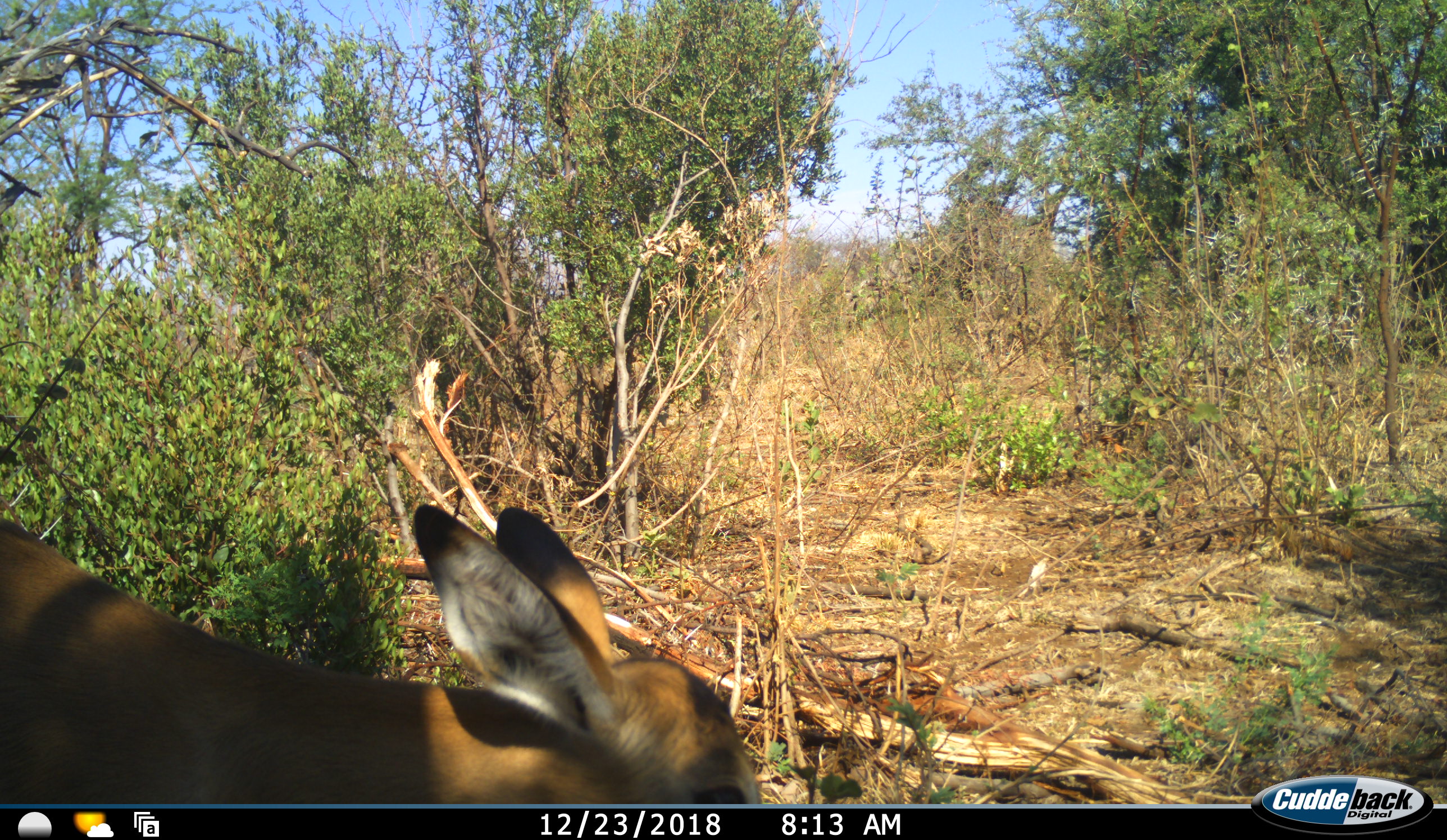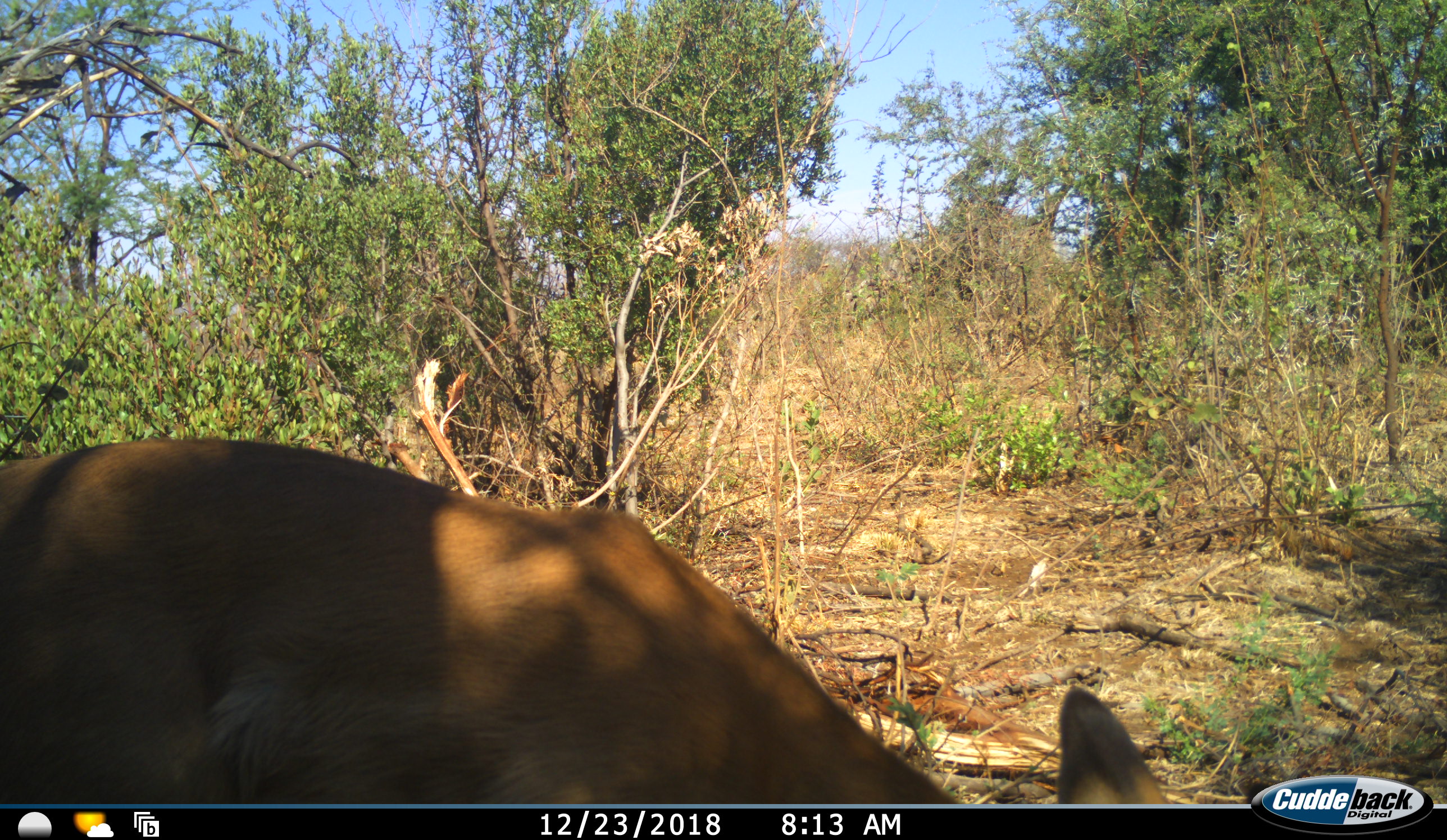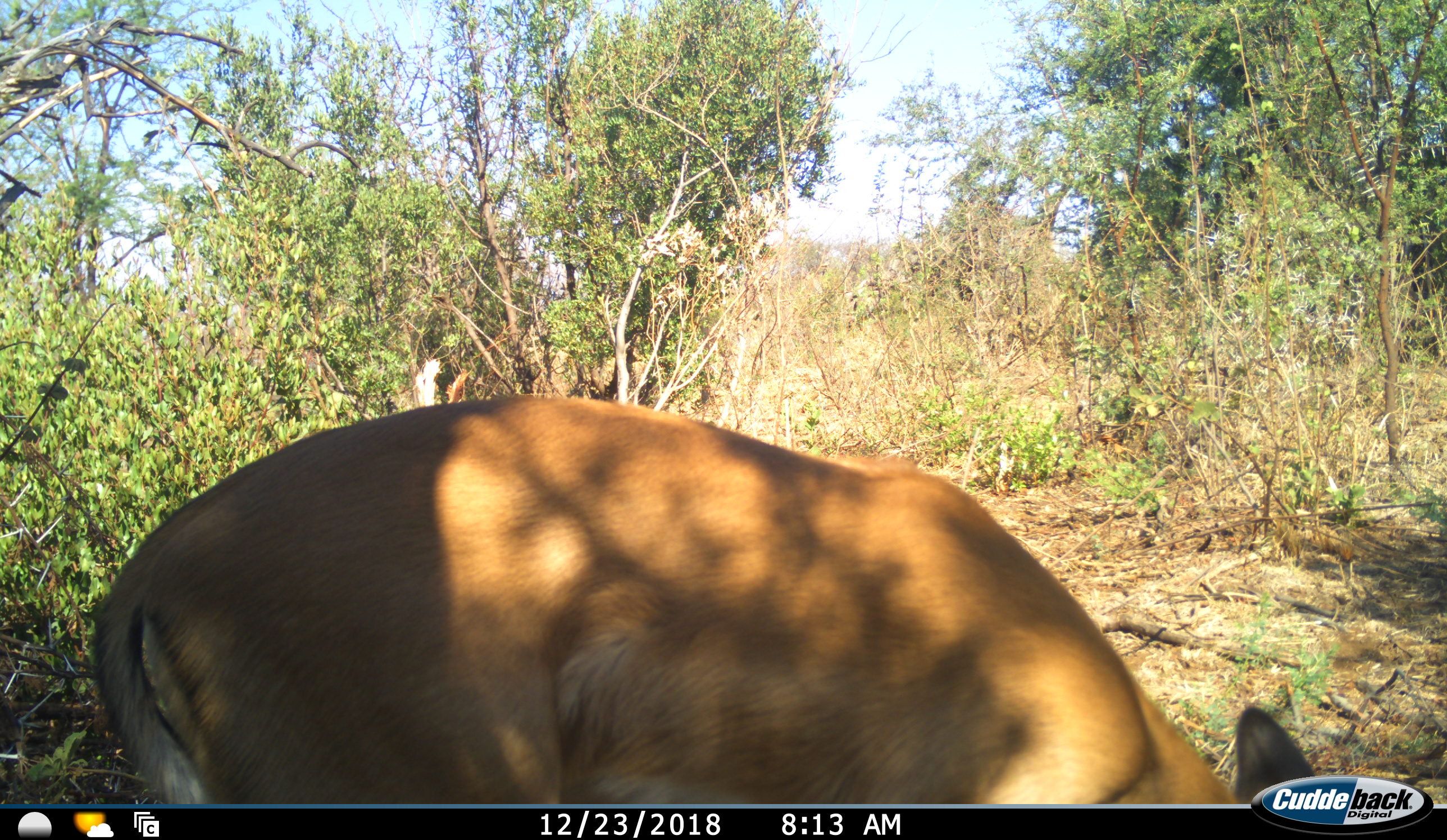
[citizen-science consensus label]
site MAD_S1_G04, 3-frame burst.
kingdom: Animalia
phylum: Chordata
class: Mammalia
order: Artiodactyla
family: Bovidae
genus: Aepyceros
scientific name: Aepyceros melampus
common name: impala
Impala (Aepyceros melampus), count 1. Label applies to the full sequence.